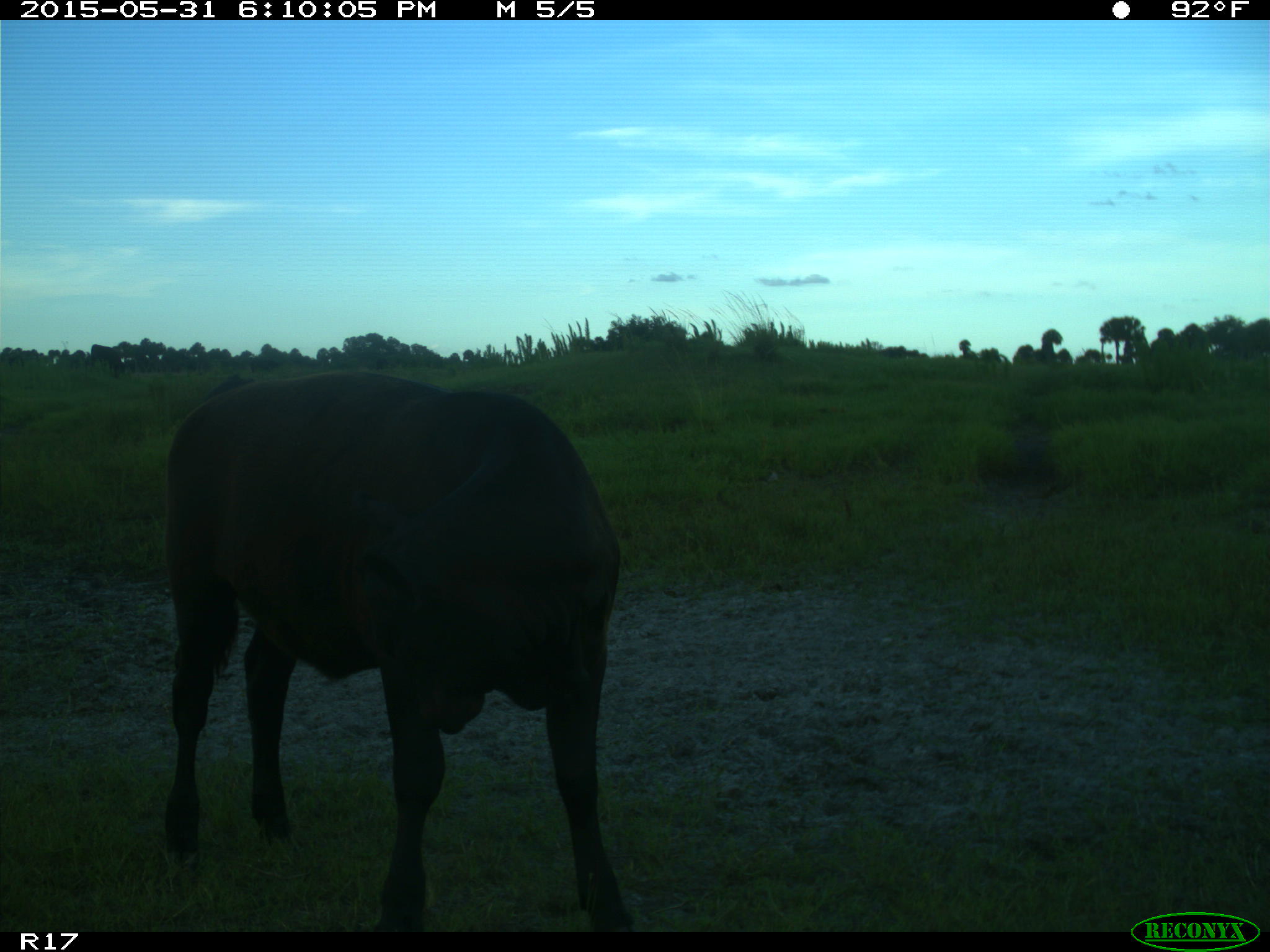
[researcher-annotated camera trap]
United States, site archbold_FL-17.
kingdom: Animalia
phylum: Chordata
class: Mammalia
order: Artiodactyla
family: Bovidae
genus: Bos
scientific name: Bos taurus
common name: domestic cow